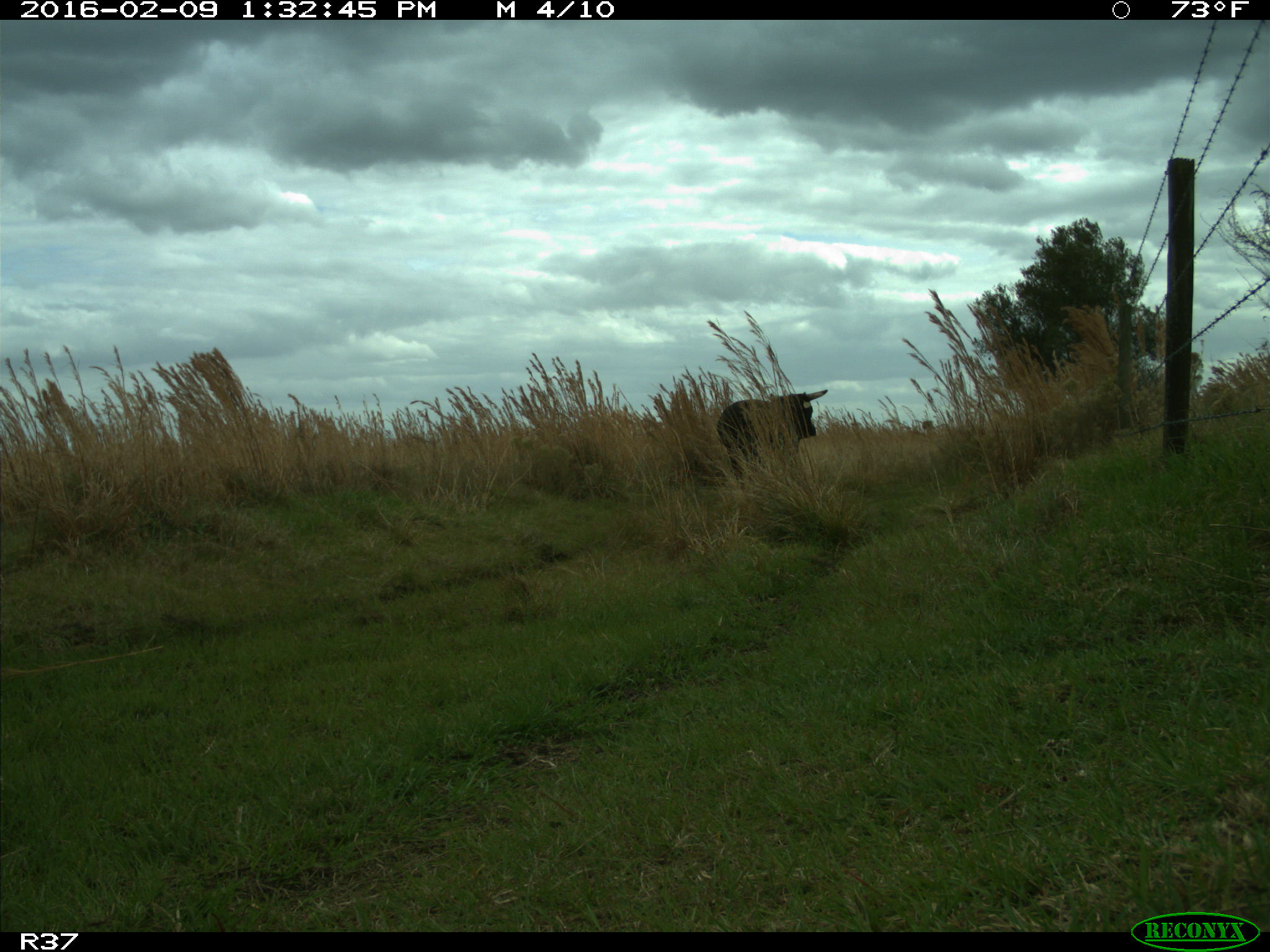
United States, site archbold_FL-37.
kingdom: Animalia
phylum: Chordata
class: Mammalia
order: Artiodactyla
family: Bovidae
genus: Bos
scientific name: Bos taurus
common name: domestic cow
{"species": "Bos taurus (domestic cow)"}